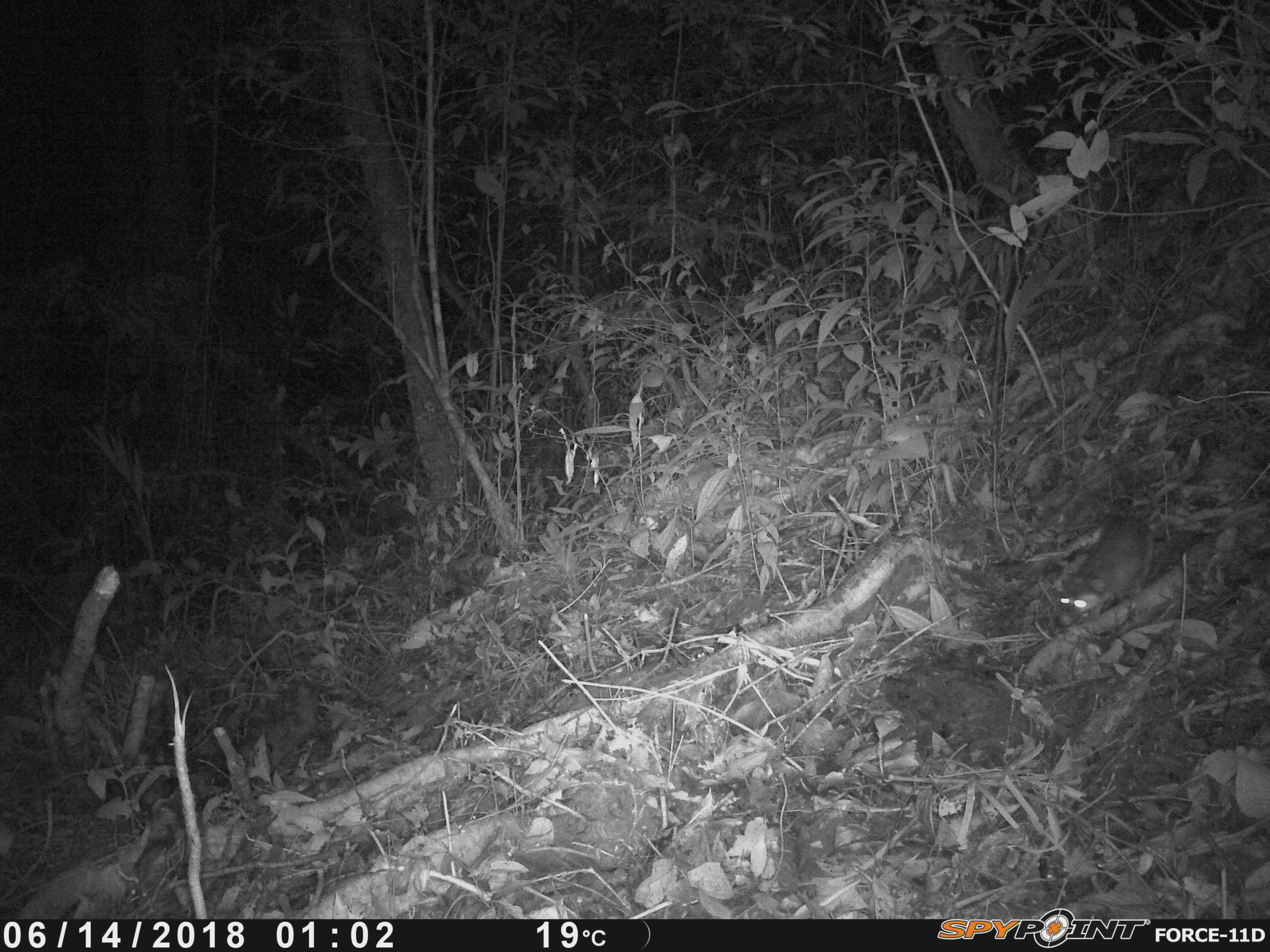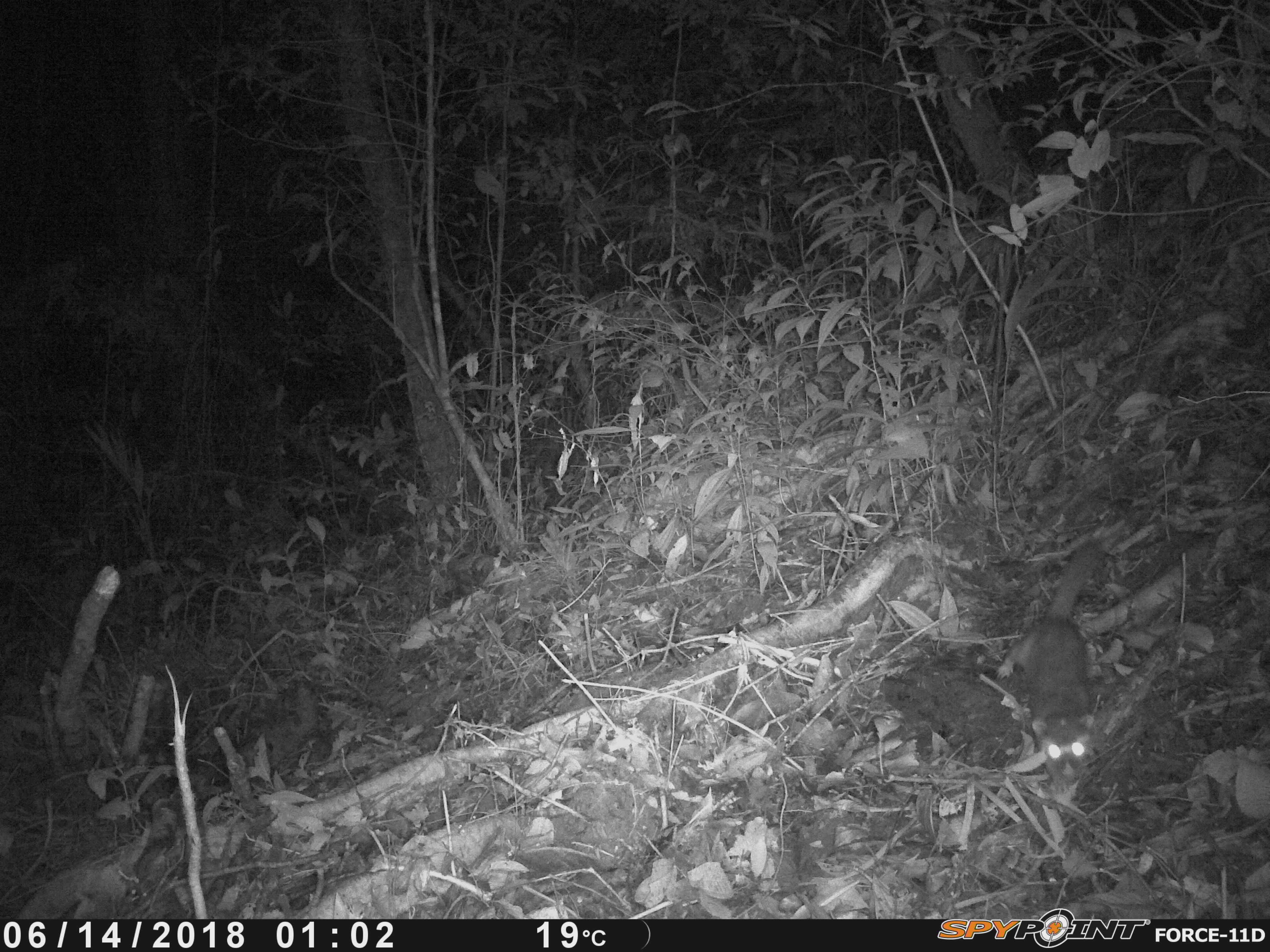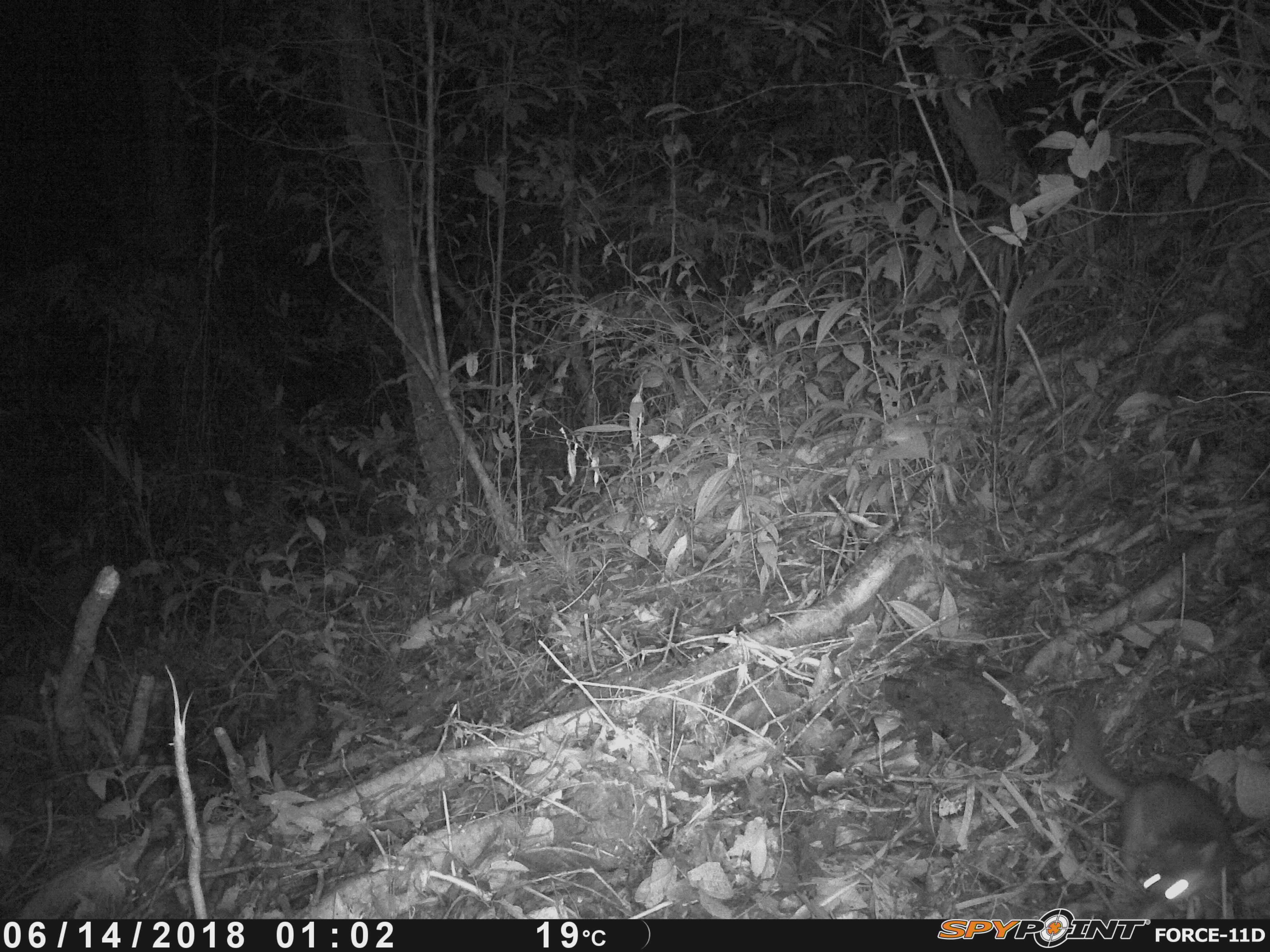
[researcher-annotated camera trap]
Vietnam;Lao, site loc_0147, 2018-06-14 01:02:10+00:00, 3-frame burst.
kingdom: Animalia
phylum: Chordata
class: Mammalia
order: Carnivora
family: Mustelidae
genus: Melogale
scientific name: Melogale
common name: ferret badger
Ferret badger (Melogale). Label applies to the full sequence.